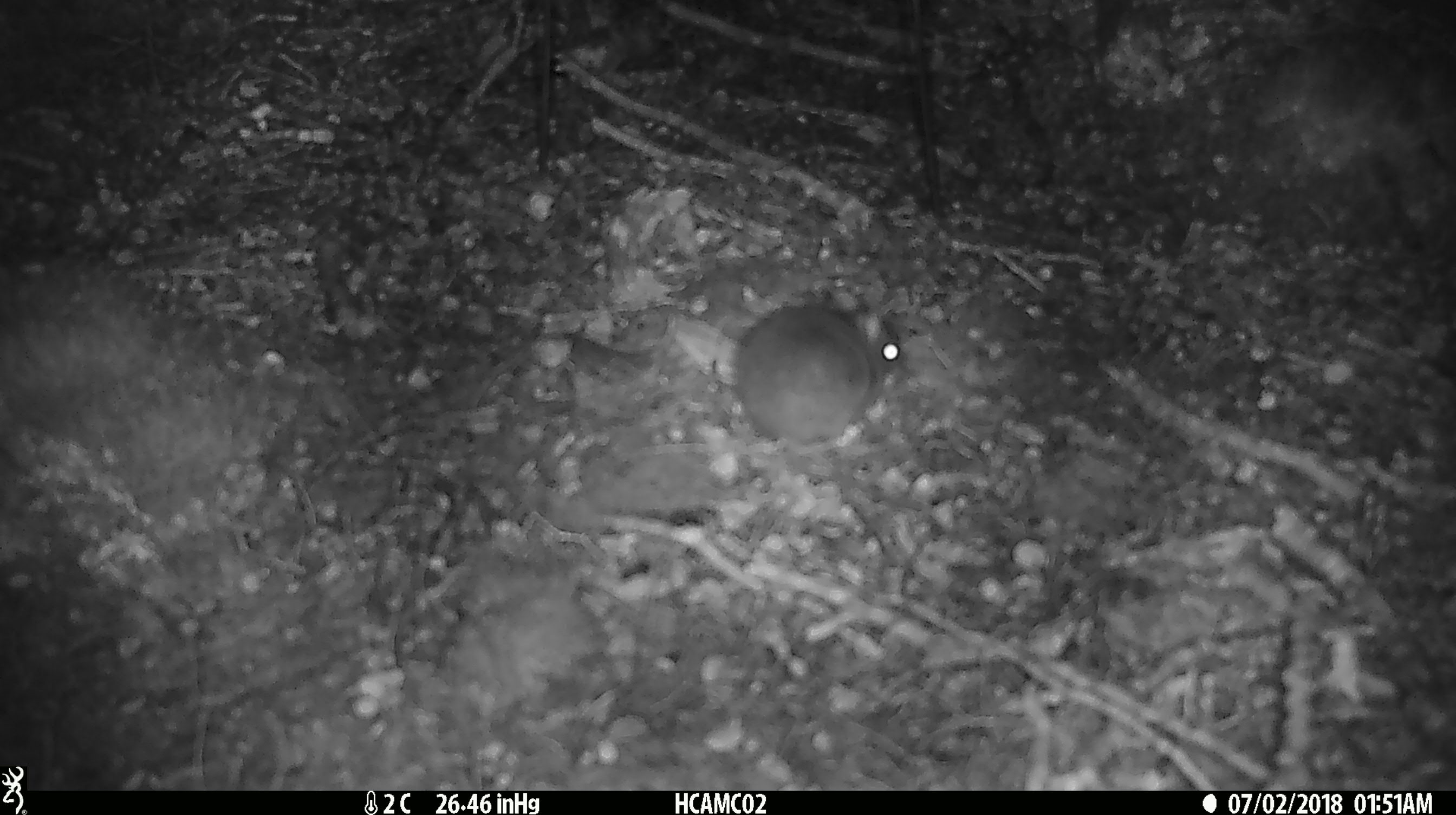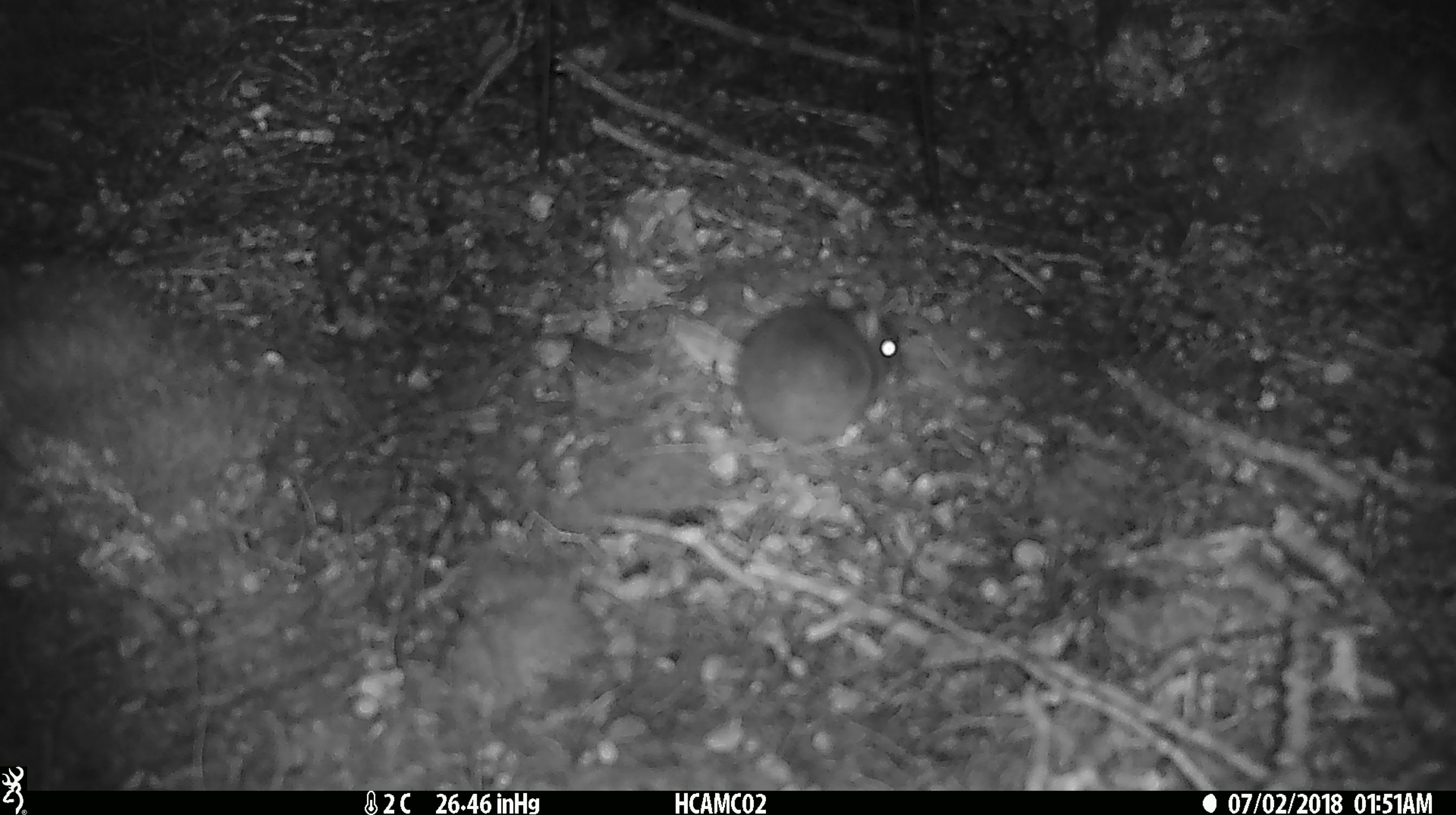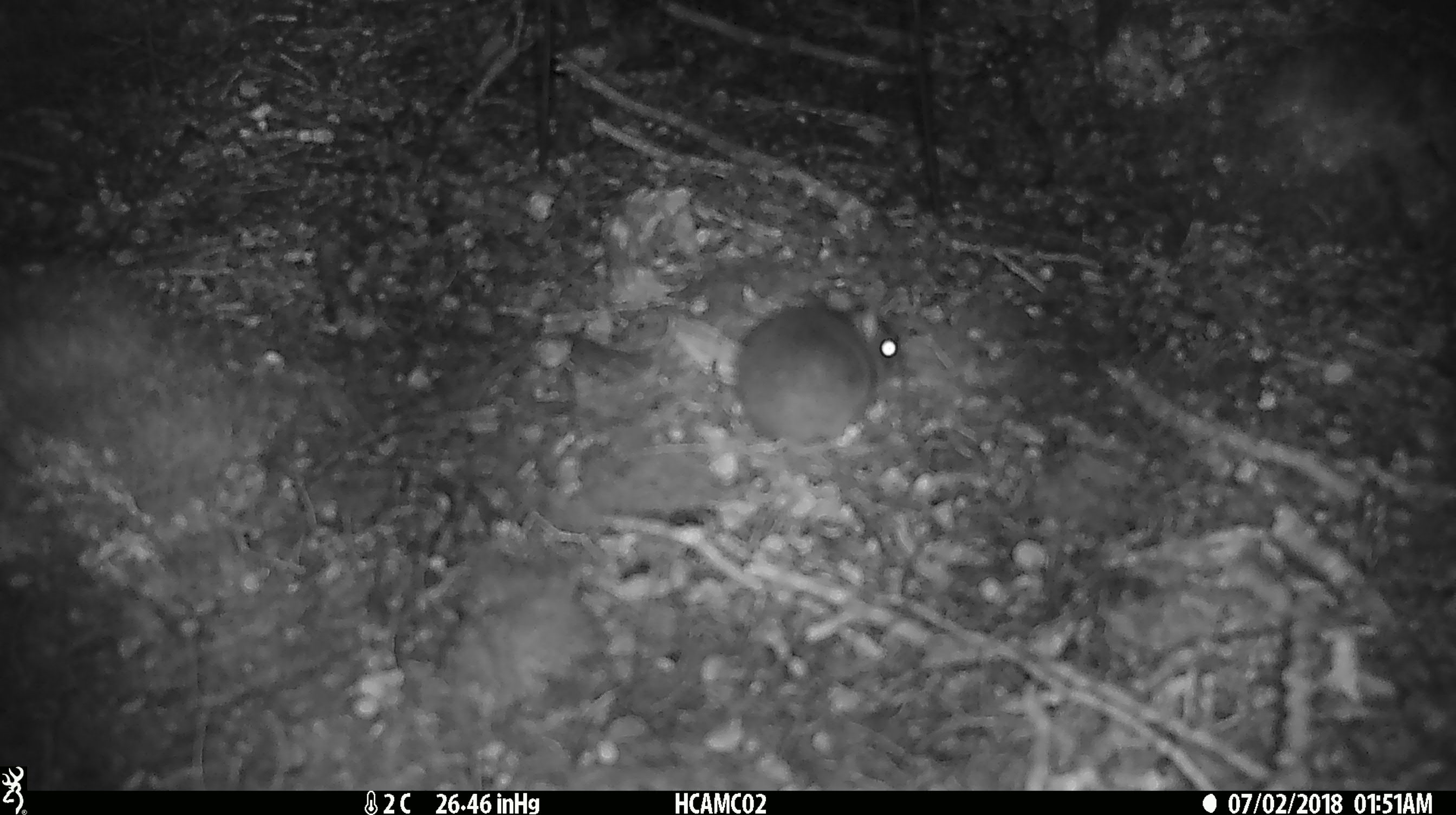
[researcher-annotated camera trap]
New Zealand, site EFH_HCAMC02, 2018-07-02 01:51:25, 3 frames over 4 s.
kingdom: Animalia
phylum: Chordata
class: Mammalia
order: Rodentia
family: Muridae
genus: Mus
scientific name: Mus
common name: mouse